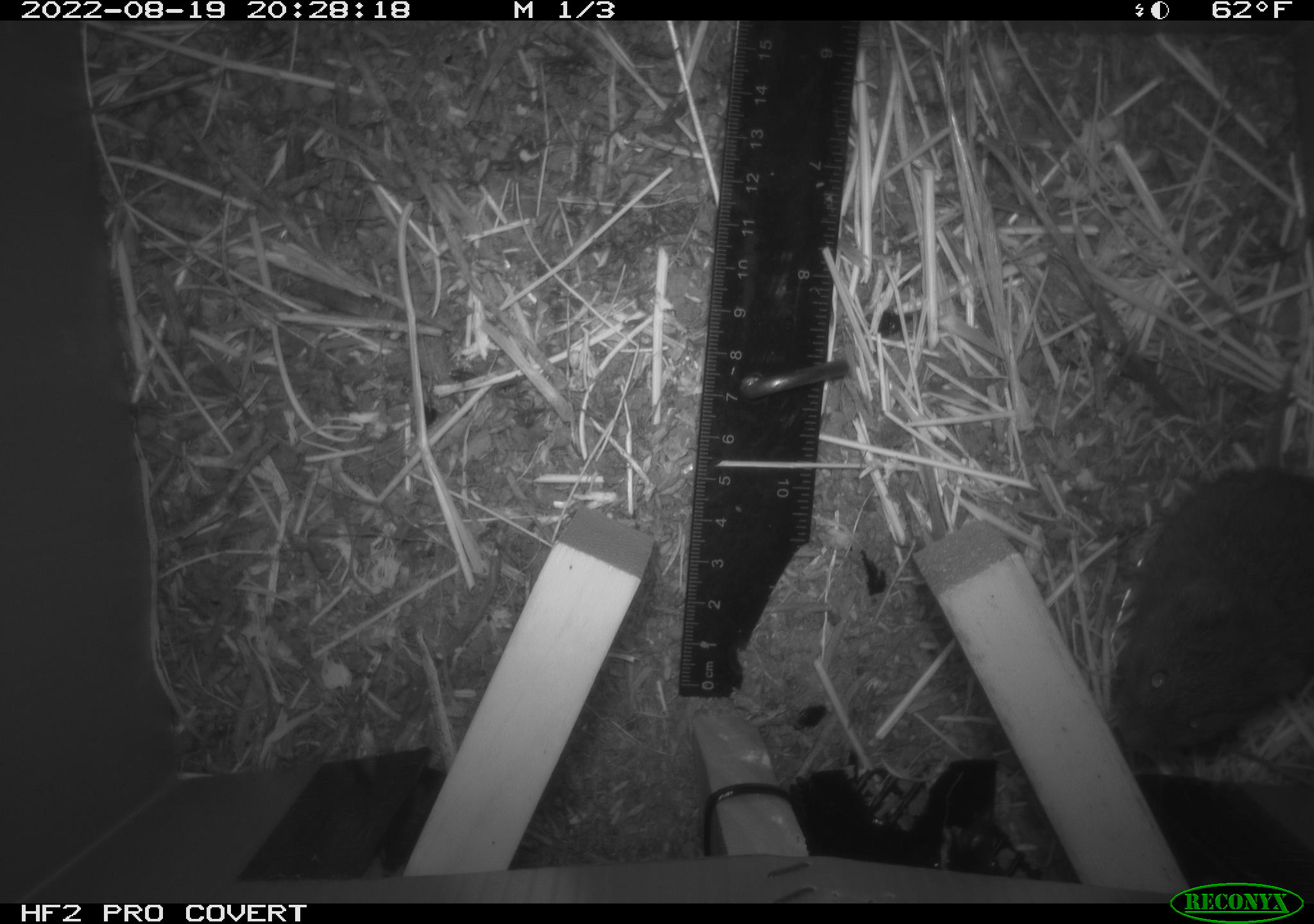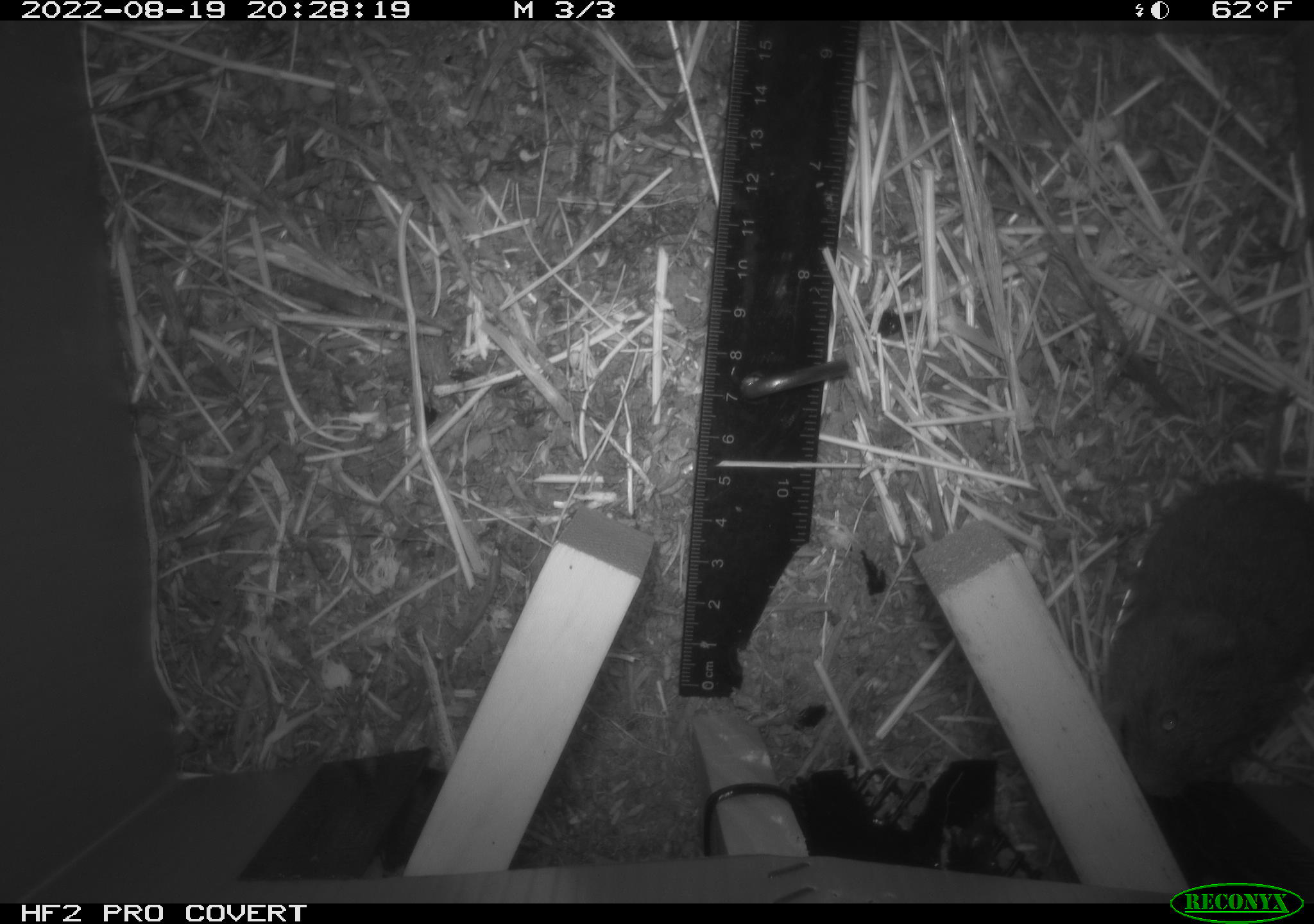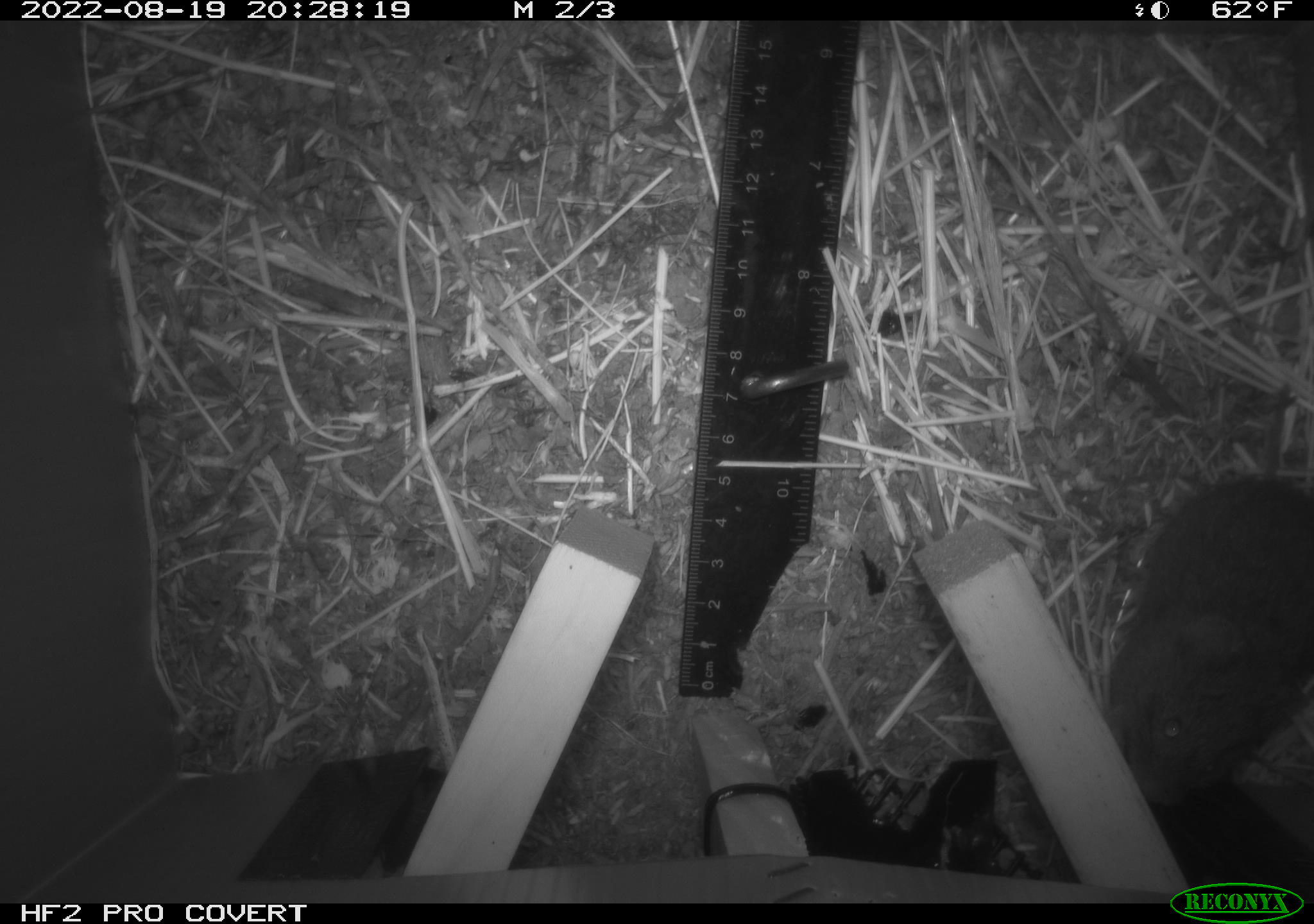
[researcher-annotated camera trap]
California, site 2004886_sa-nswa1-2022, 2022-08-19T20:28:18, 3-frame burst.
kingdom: Animalia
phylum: Chordata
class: Mammalia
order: Rodentia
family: Cricetidae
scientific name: Cricetidae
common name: hamsters, voles, lemmings, and allies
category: cricetidae family